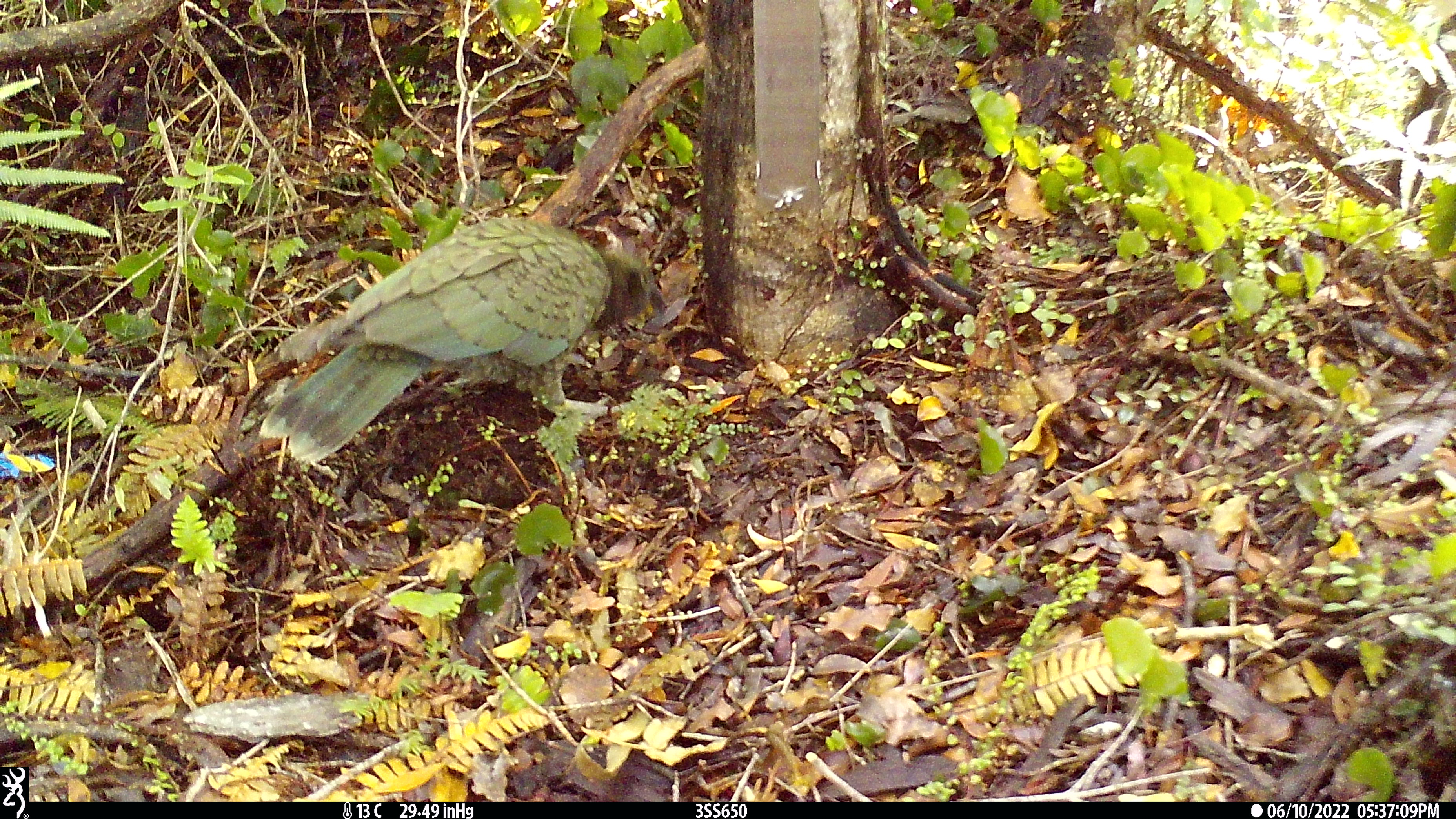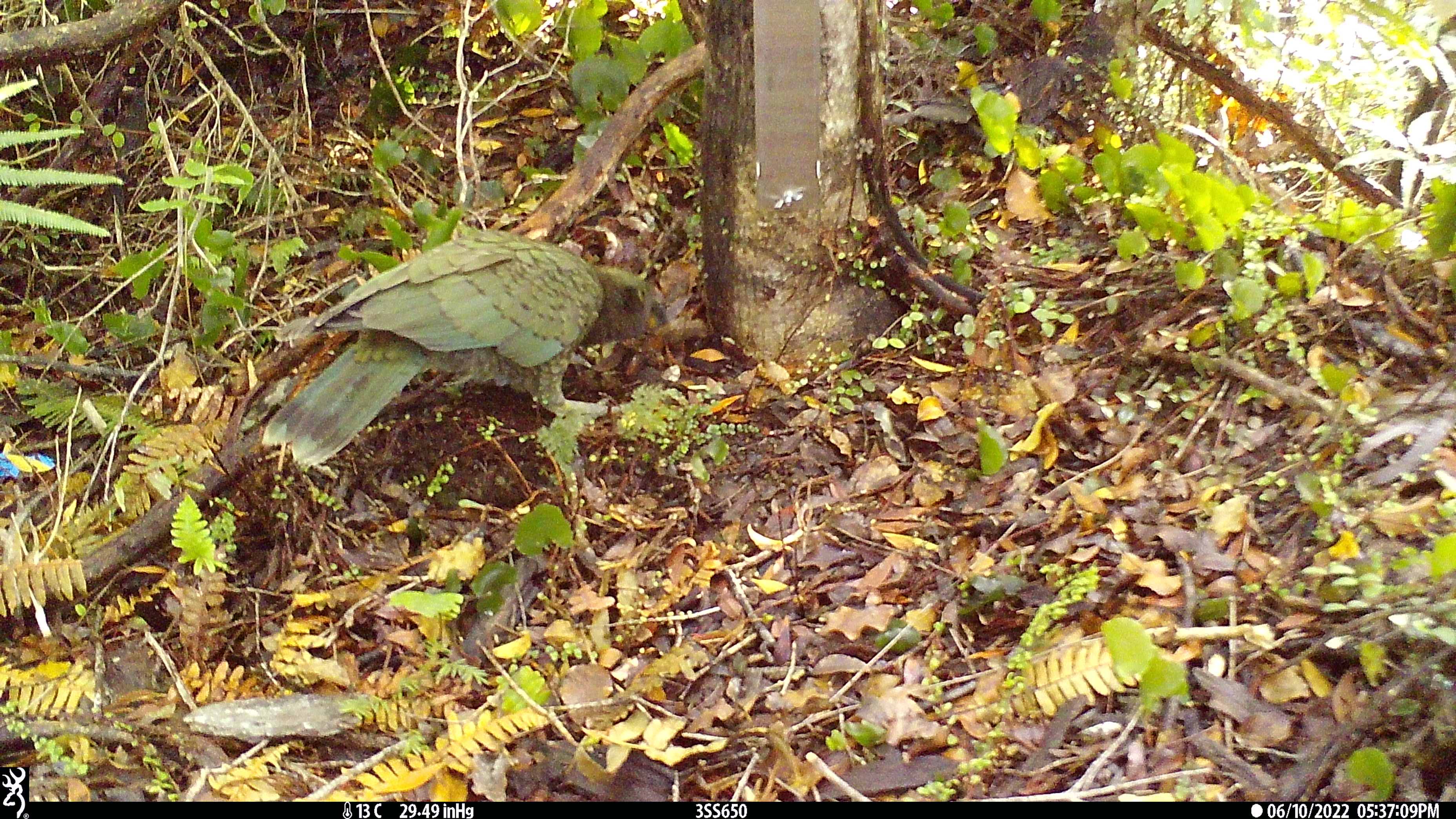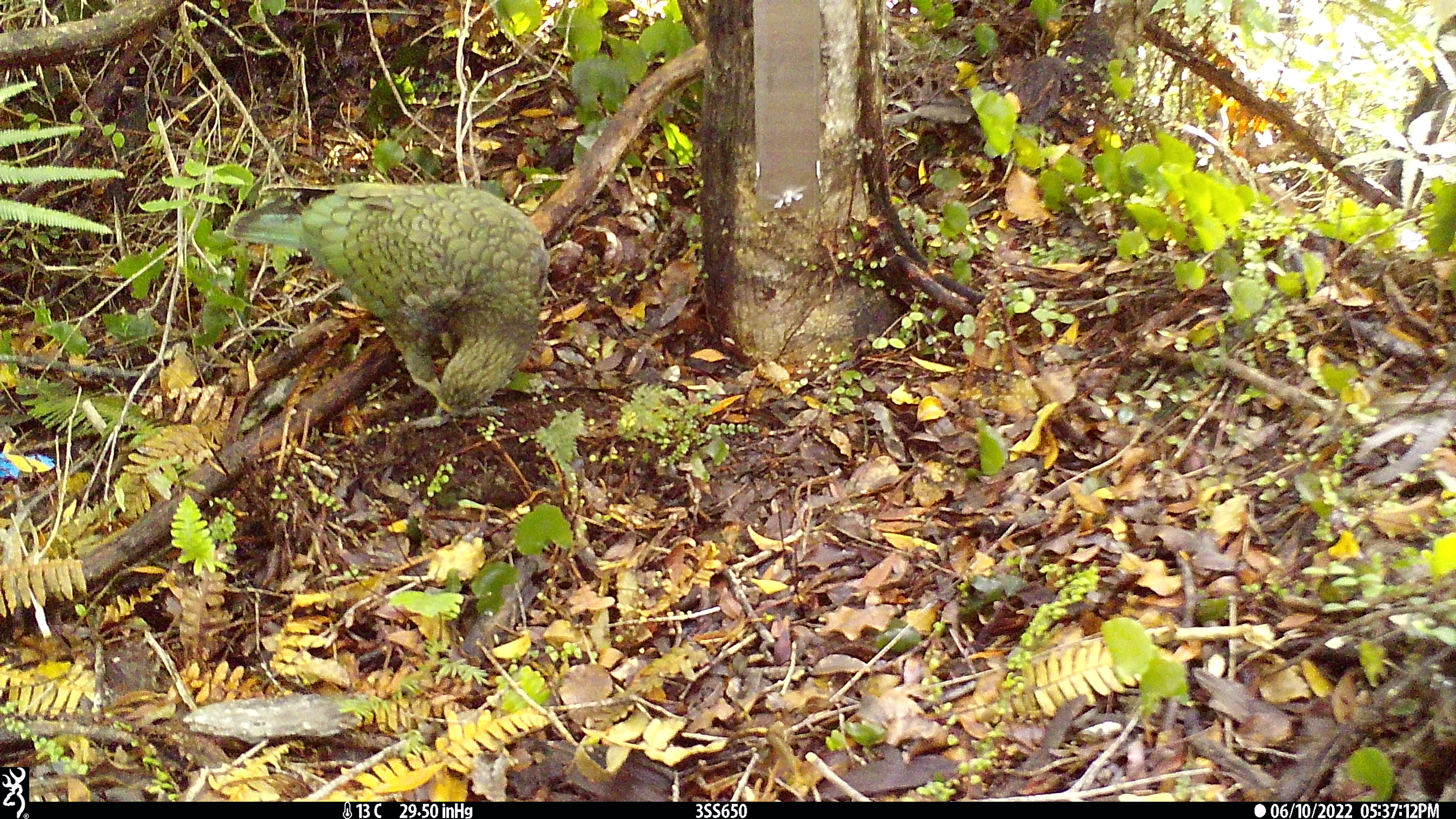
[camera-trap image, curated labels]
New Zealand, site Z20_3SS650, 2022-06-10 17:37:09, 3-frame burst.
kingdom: Animalia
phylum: Chordata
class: Aves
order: Psittaciformes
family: Strigopidae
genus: Nestor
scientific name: Nestor notabilis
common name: kea